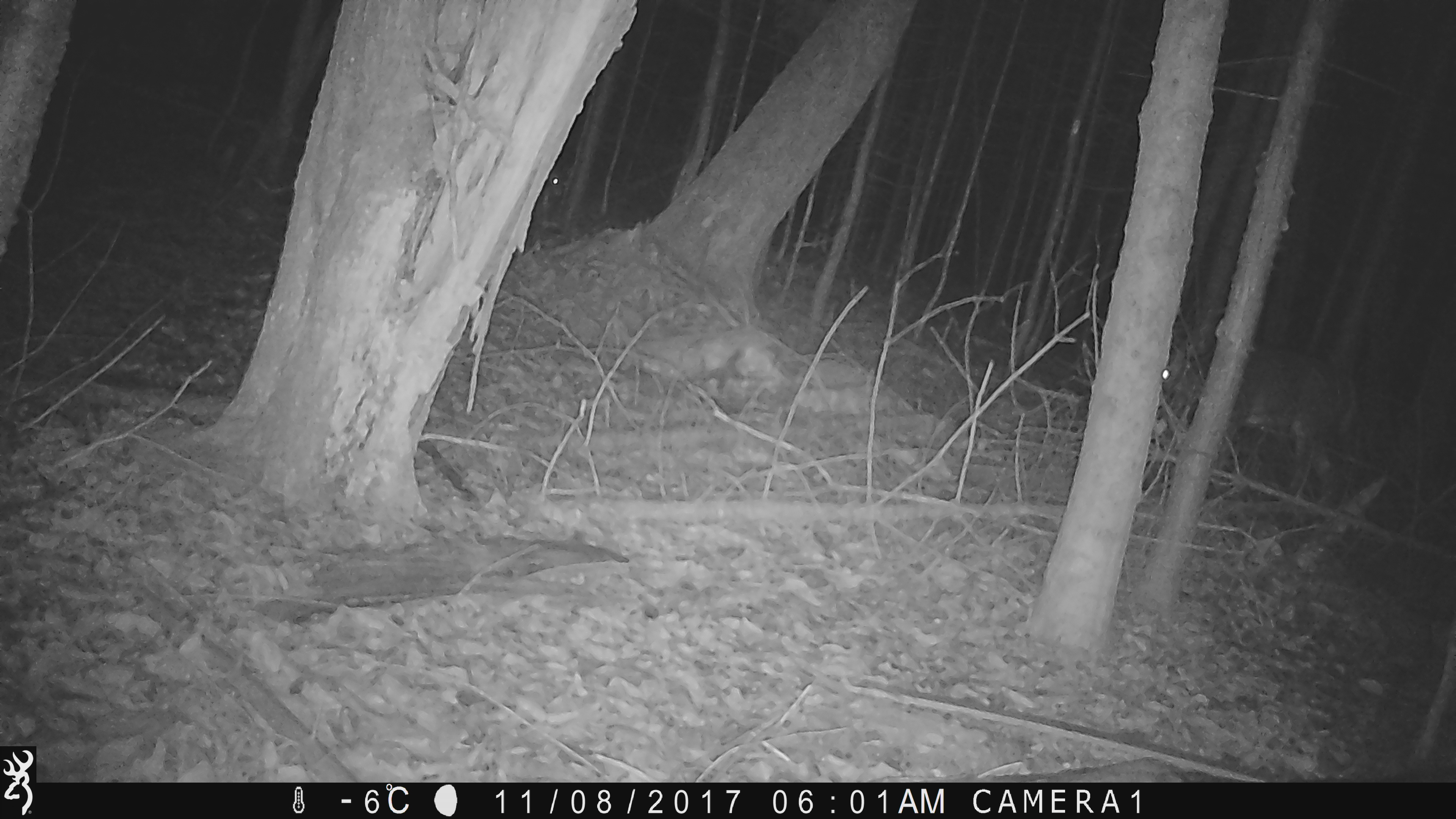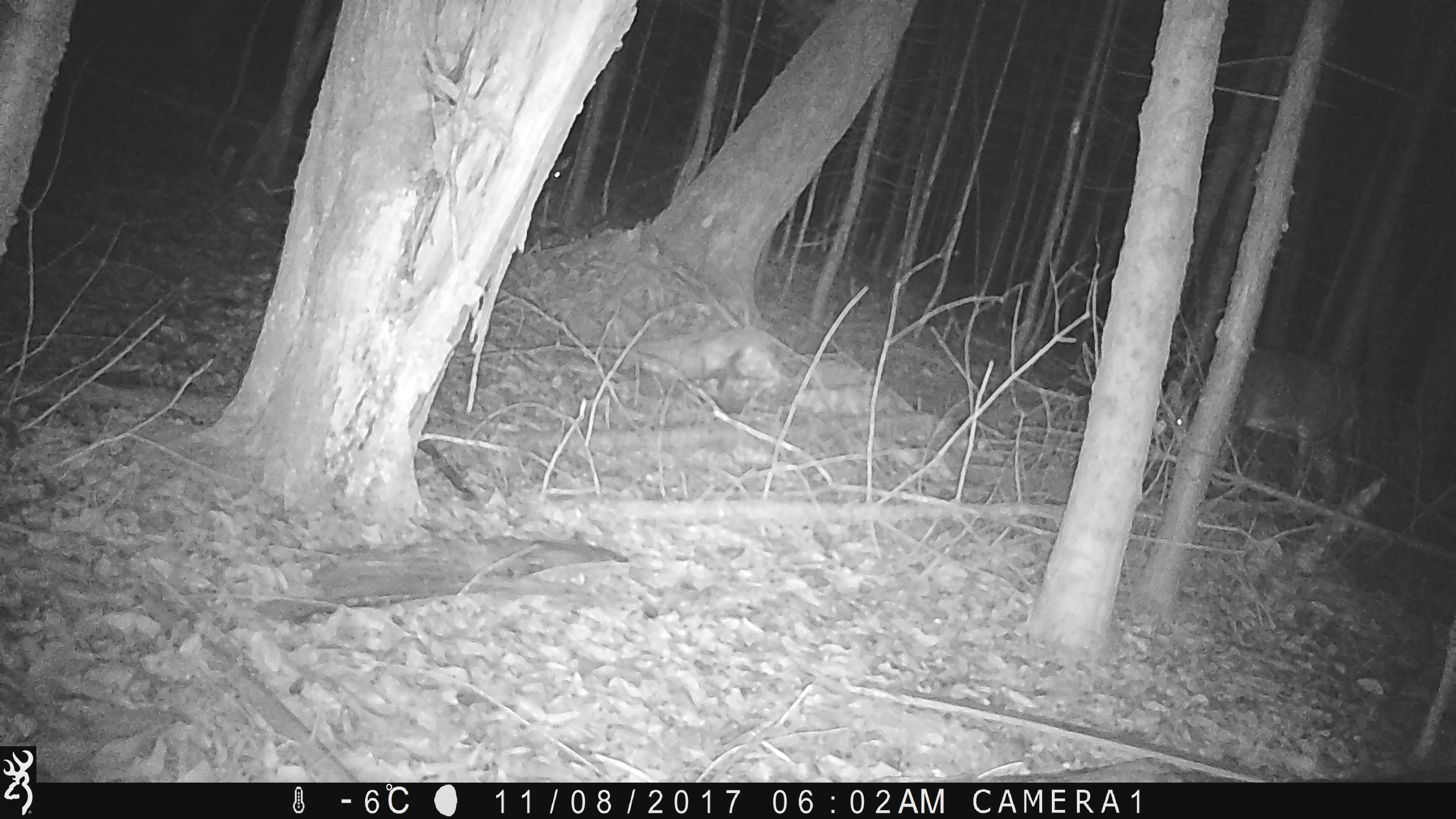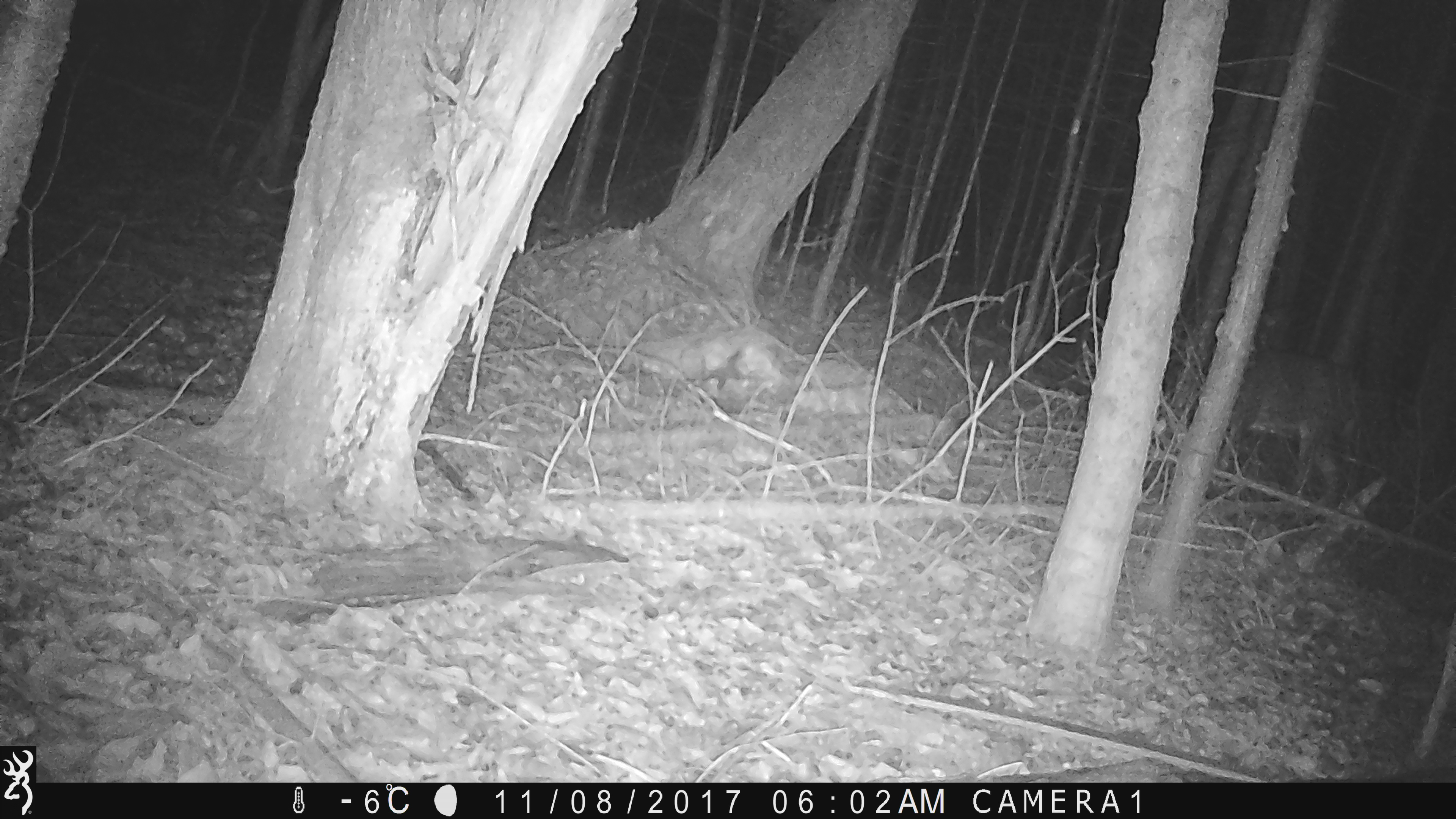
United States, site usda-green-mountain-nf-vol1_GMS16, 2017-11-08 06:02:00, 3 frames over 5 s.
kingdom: Animalia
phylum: Chordata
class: Mammalia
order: Artiodactyla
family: Cervidae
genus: Odocoileus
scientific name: Odocoileus virginianus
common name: white-tailed deer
White-tailed deer (Odocoileus virginianus).